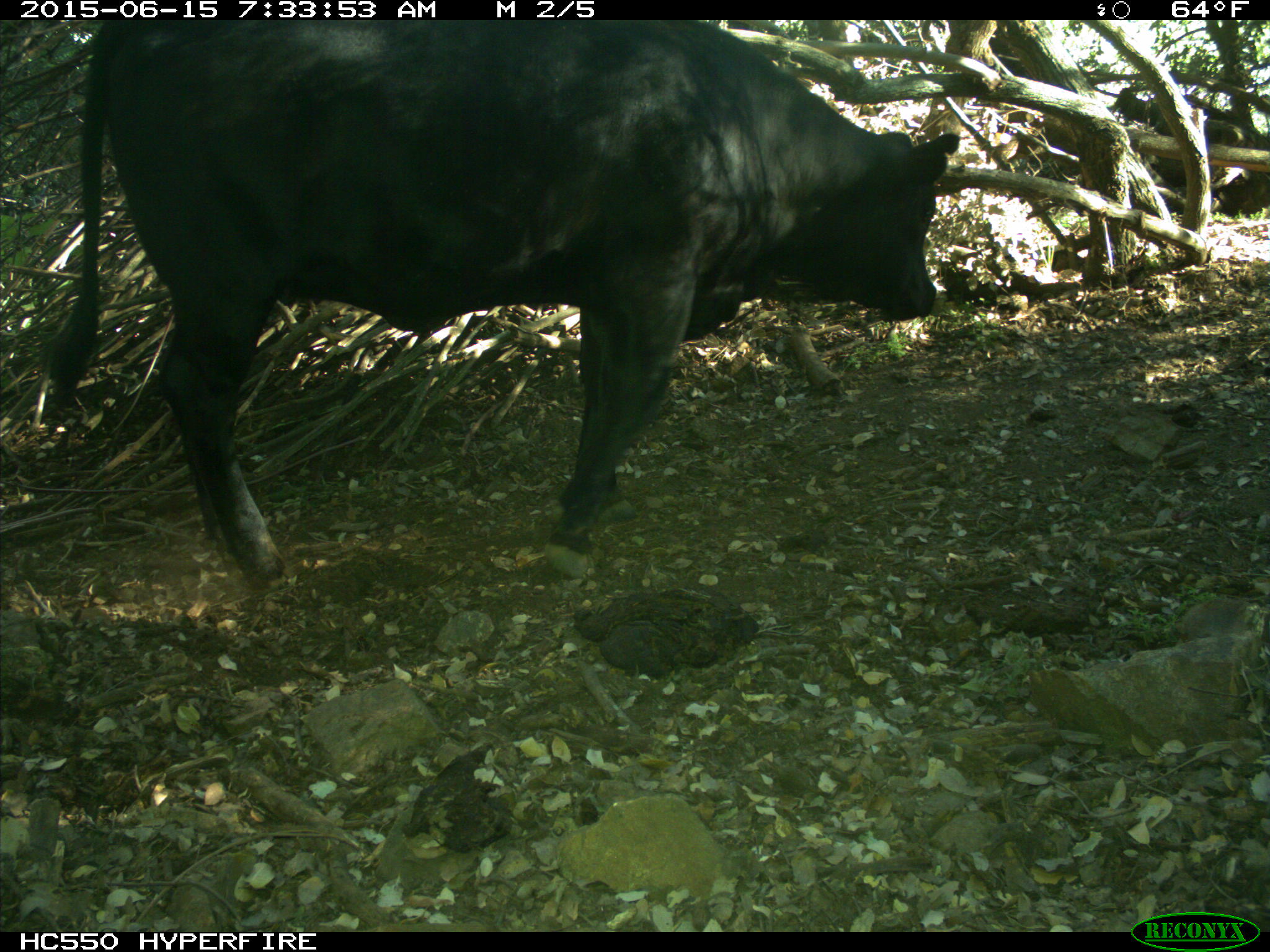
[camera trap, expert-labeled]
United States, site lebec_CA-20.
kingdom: Animalia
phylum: Chordata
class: Mammalia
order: Artiodactyla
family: Bovidae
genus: Bos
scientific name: Bos taurus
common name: domestic cow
Bos taurus (domestic cow).